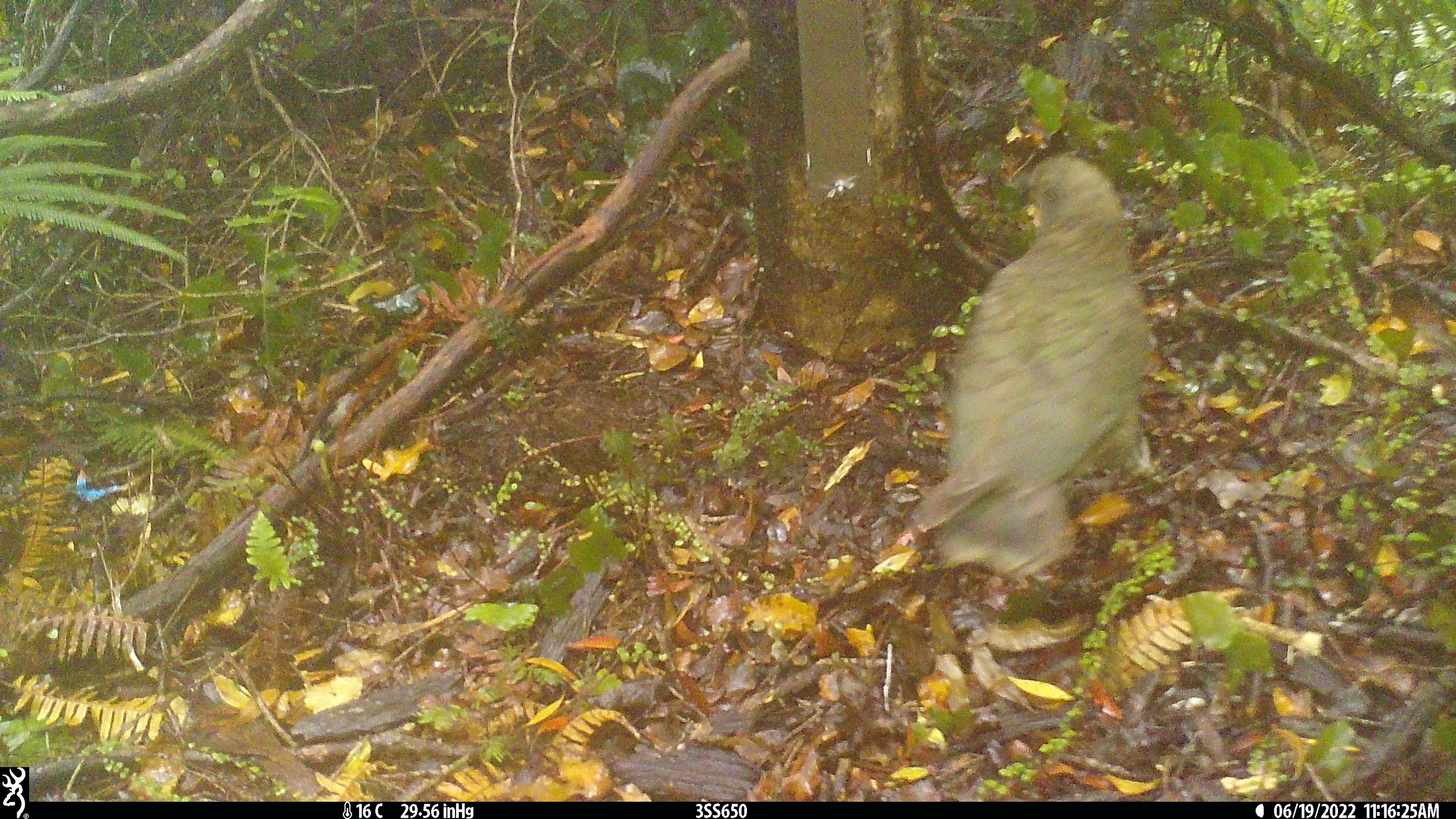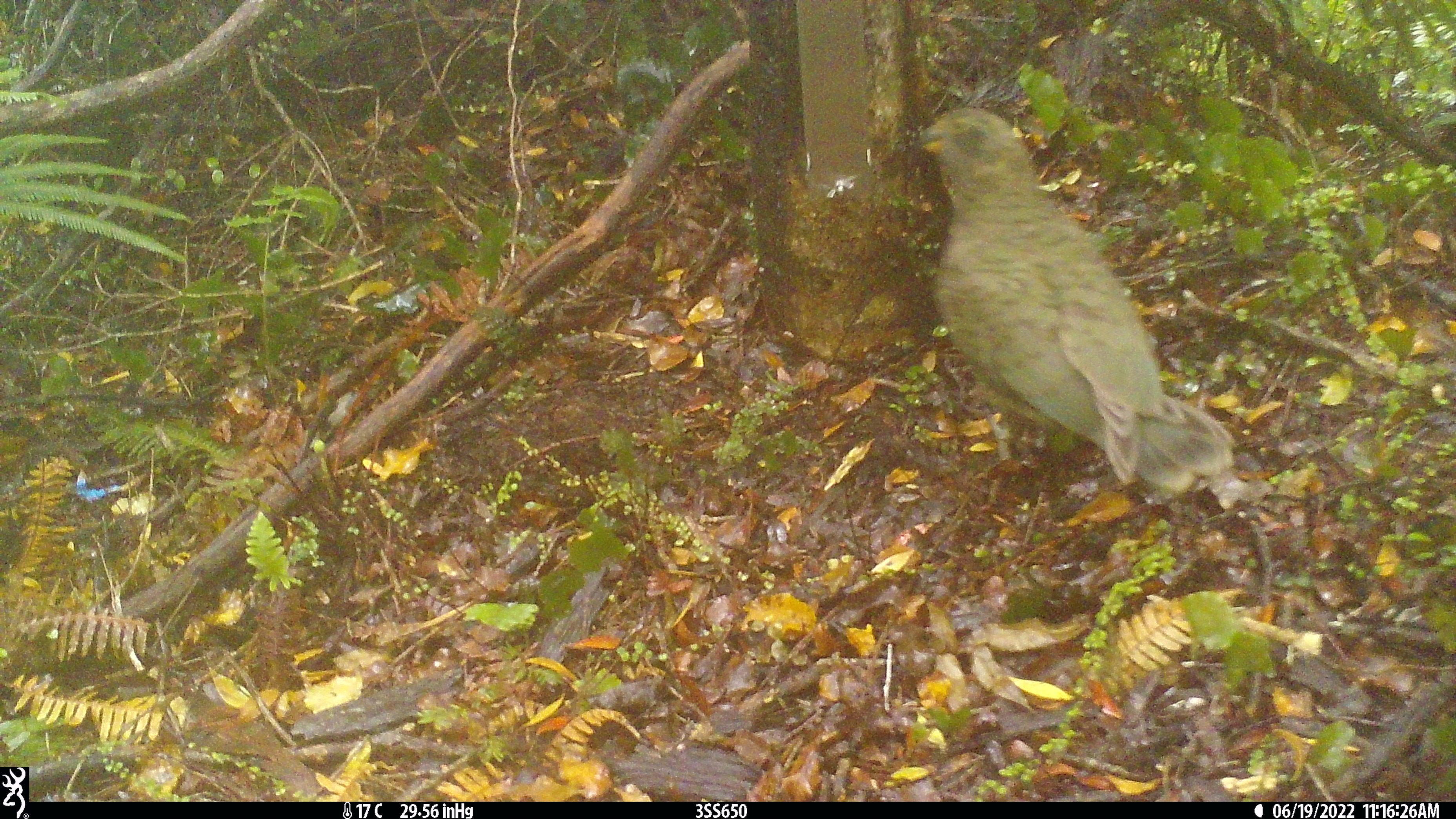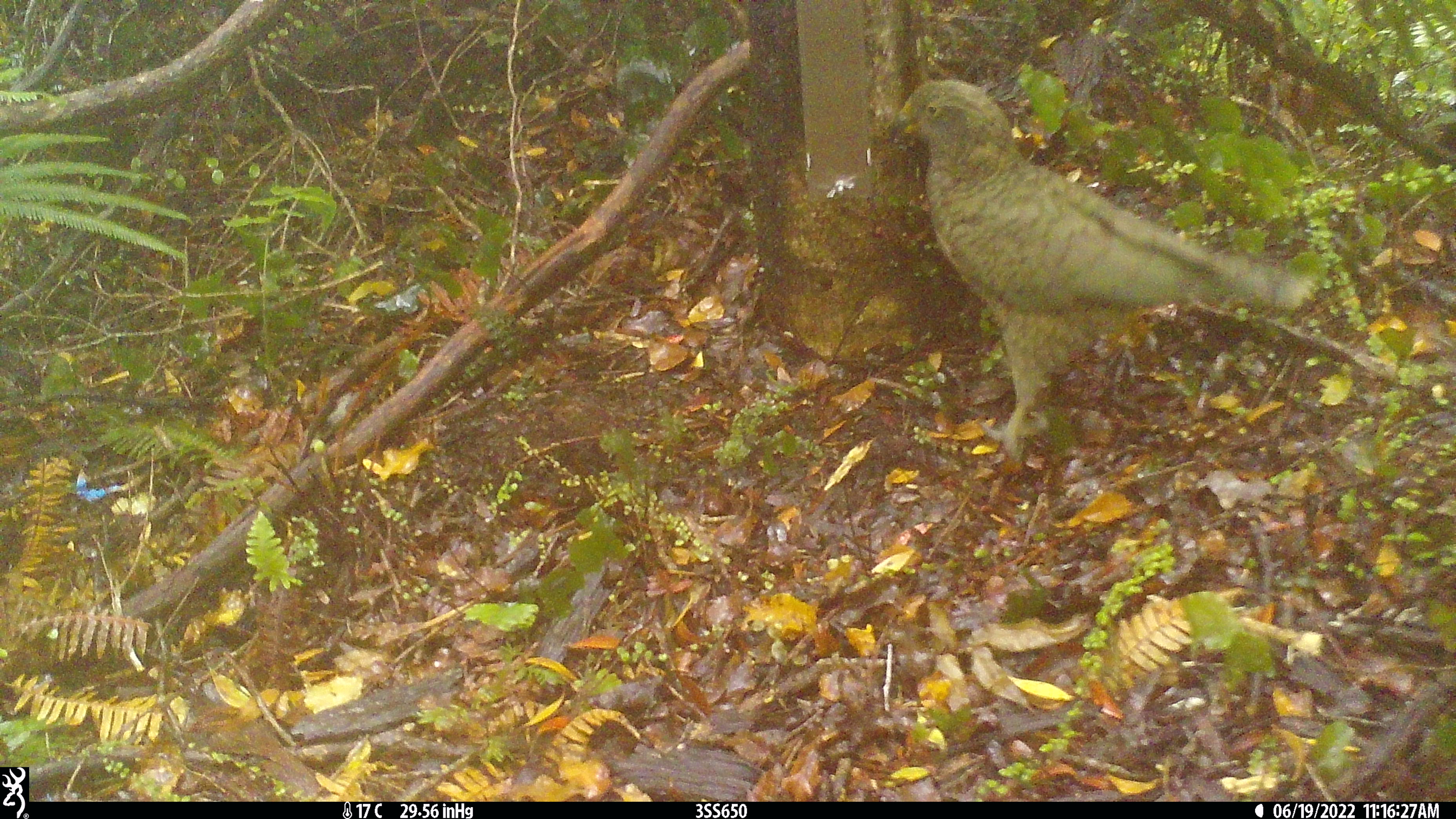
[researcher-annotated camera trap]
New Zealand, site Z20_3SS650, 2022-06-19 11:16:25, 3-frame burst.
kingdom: Animalia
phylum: Chordata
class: Aves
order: Psittaciformes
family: Strigopidae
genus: Nestor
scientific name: Nestor notabilis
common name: kea